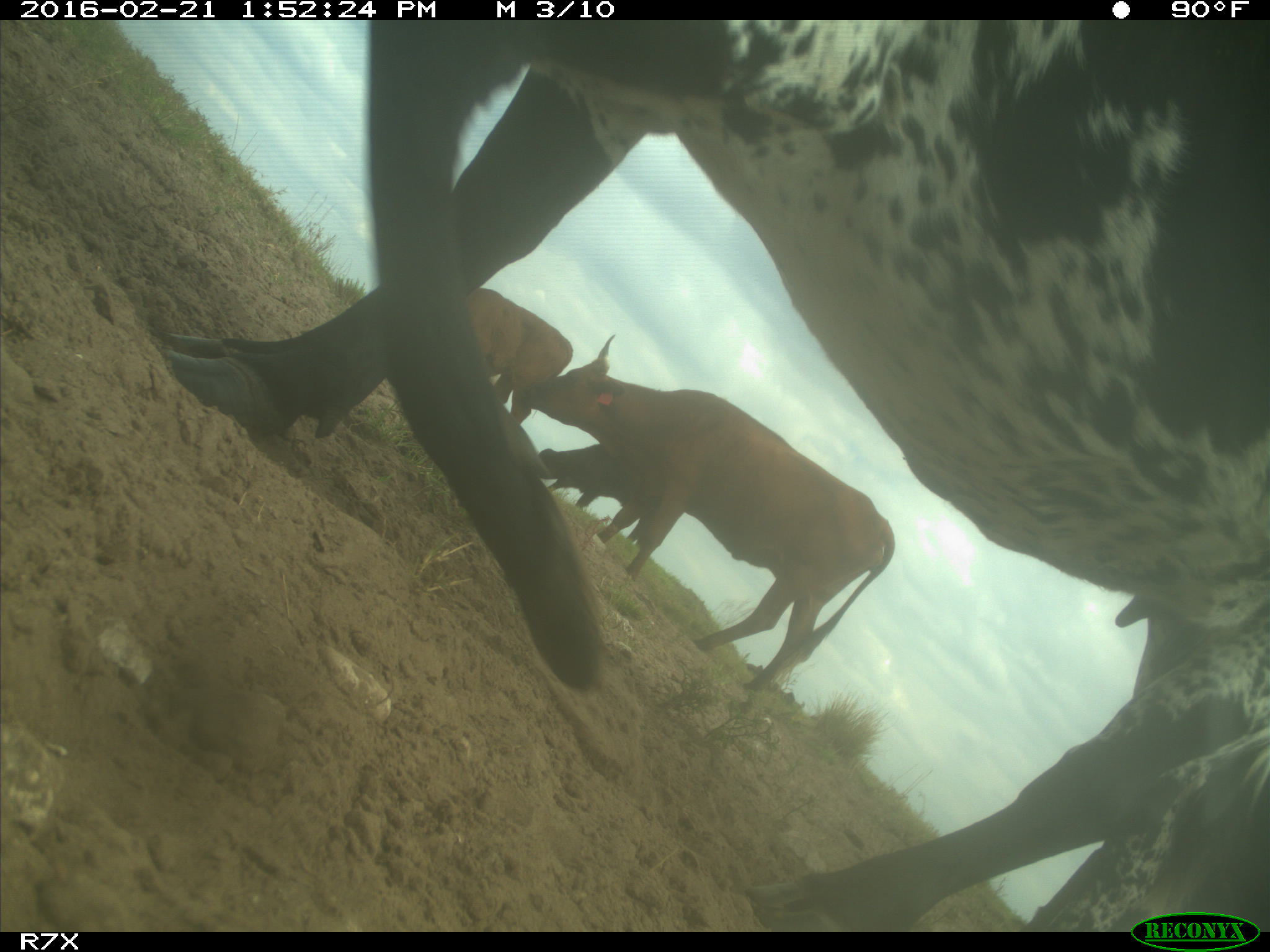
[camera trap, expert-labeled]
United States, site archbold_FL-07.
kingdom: Animalia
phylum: Chordata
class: Mammalia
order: Artiodactyla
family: Bovidae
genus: Bos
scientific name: Bos taurus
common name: domestic cow